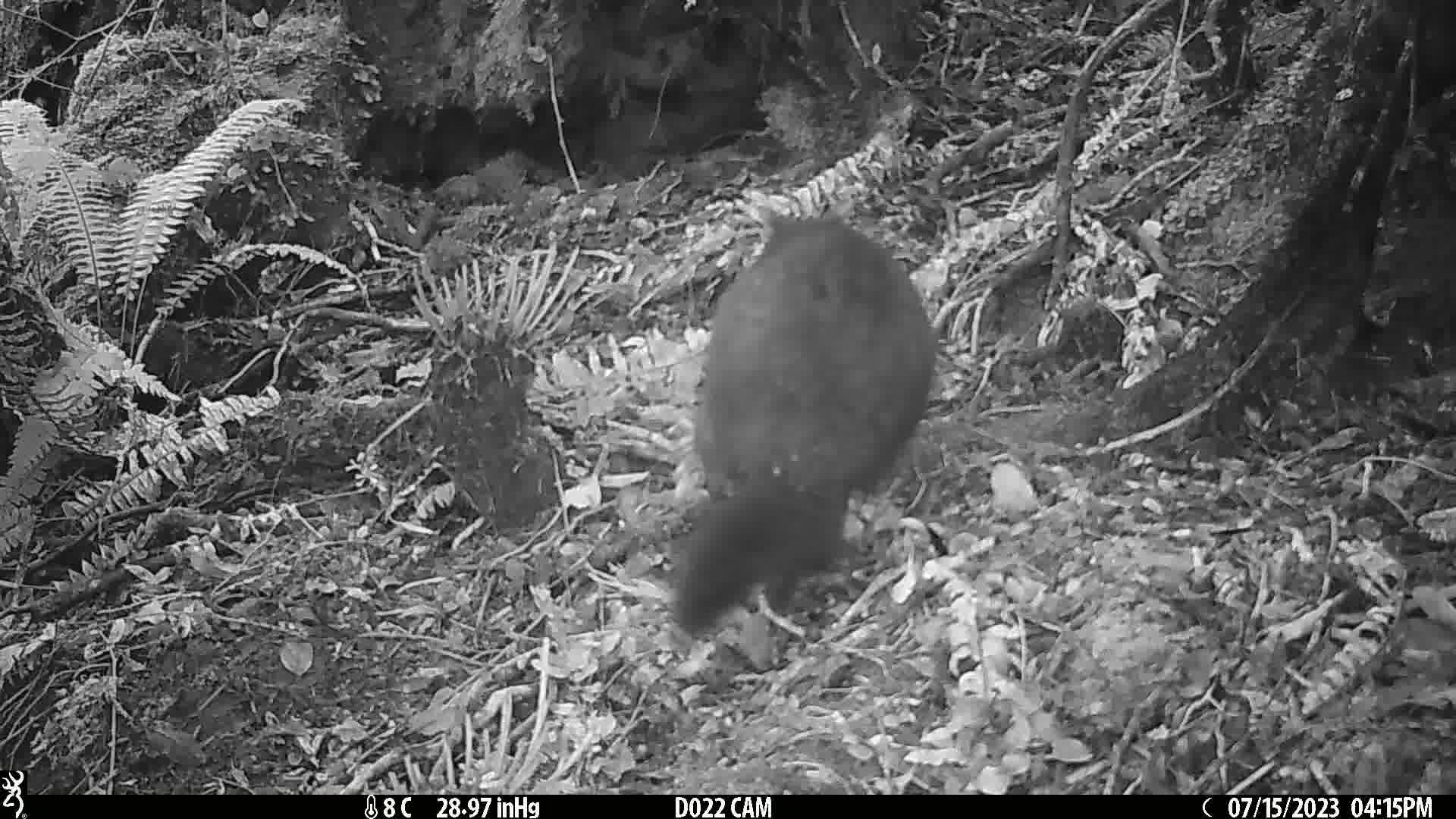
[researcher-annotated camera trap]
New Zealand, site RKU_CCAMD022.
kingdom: Animalia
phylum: Chordata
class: Mammalia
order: Diprotodontia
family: Phalangeridae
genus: Trichosurus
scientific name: Trichosurus vulpecula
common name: common brushtail possum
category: possum